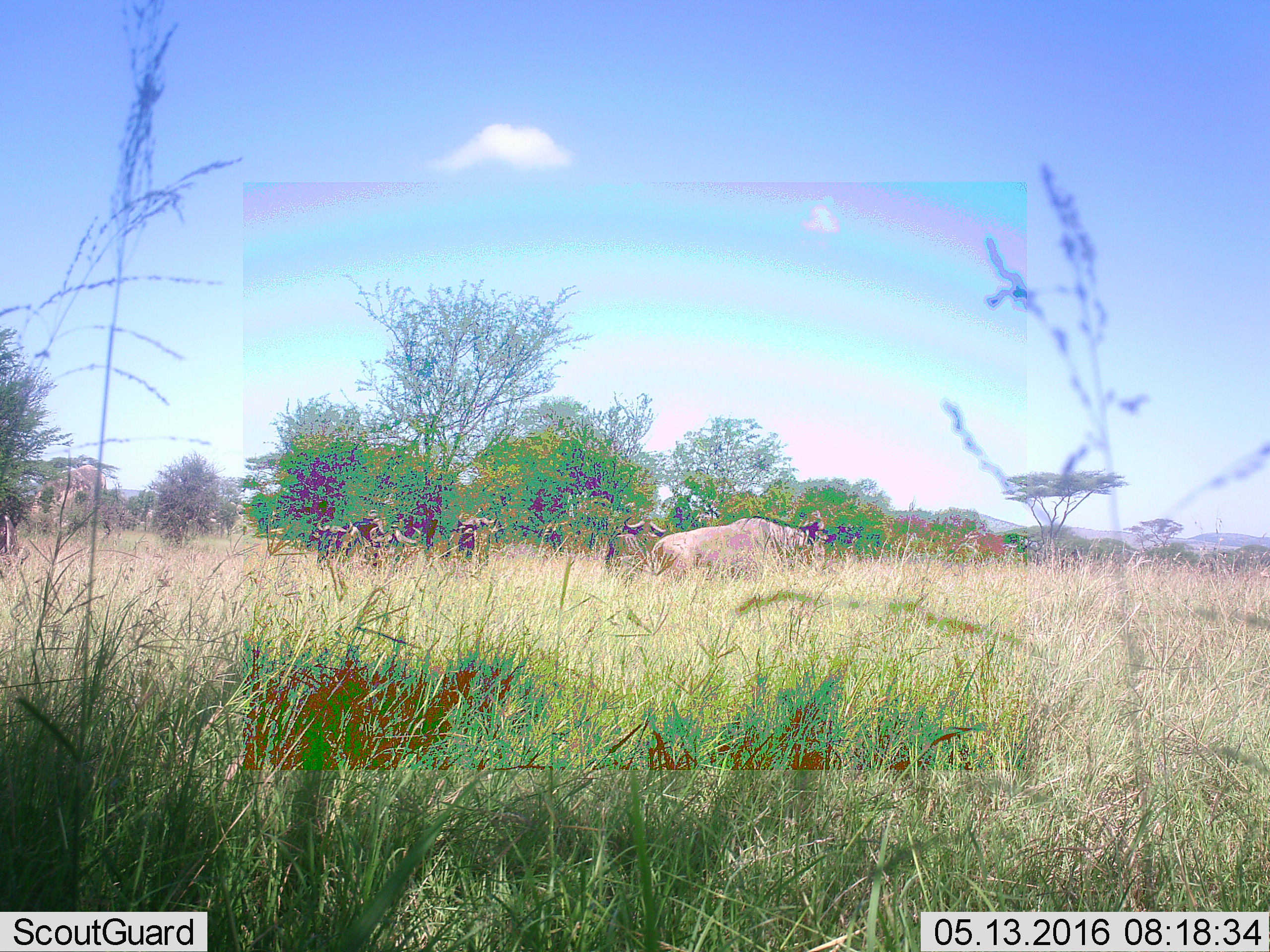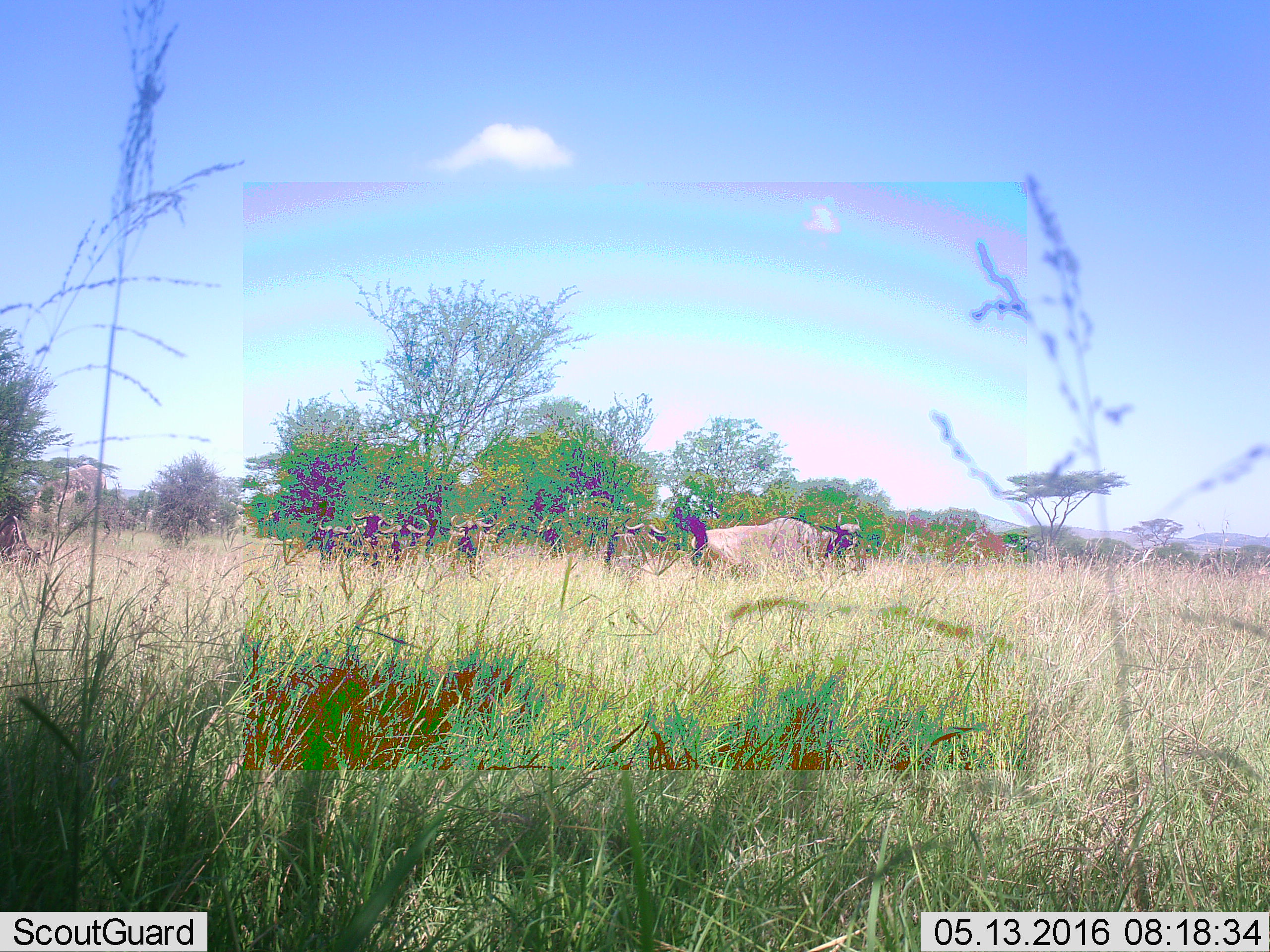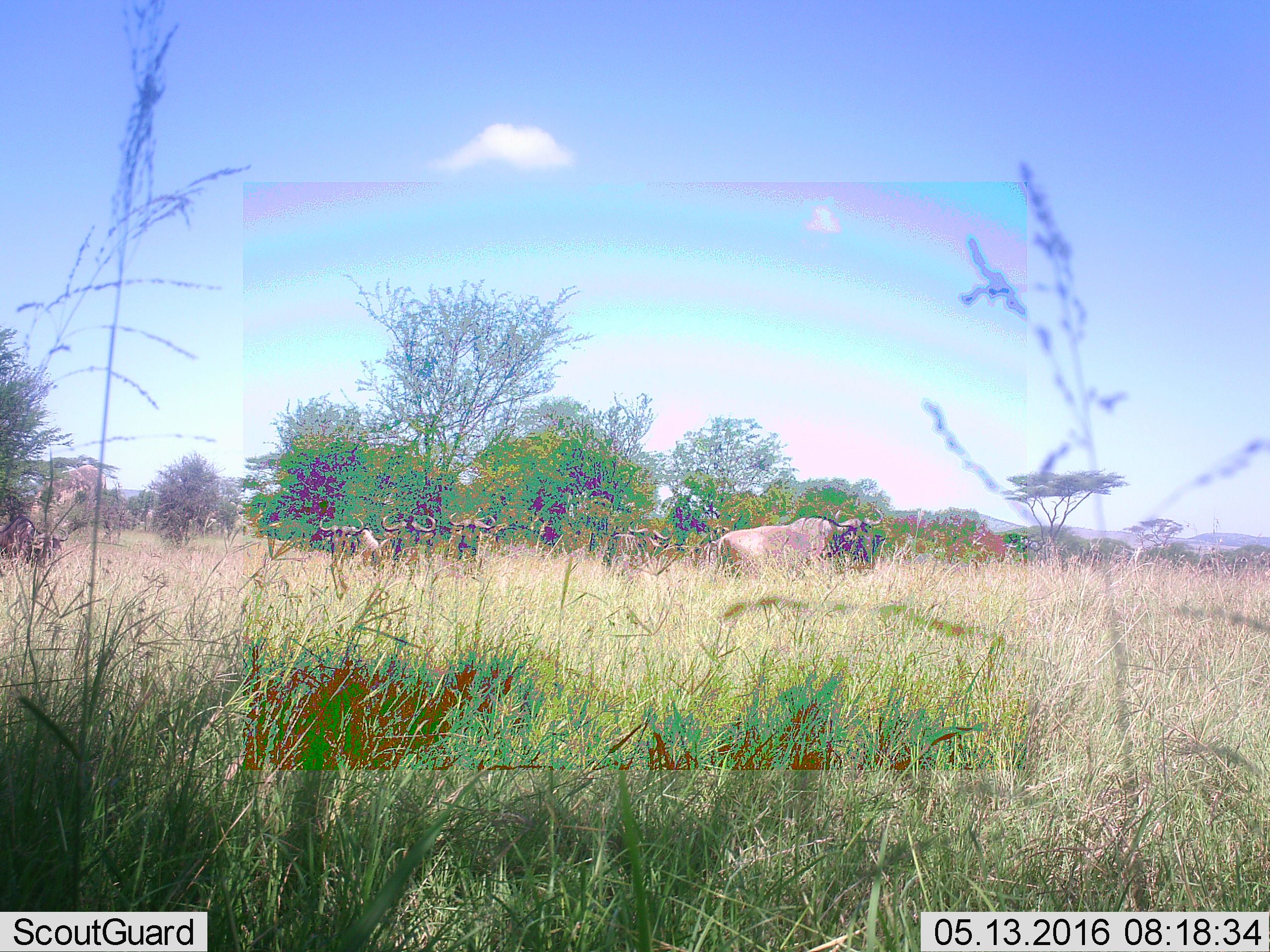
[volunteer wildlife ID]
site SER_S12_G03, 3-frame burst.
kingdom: Animalia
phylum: Chordata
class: Mammalia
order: Artiodactyla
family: Bovidae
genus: Connochaetes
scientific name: Connochaetes taurinus taurinus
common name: blue wildebeest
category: wildebeestblue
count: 7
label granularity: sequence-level